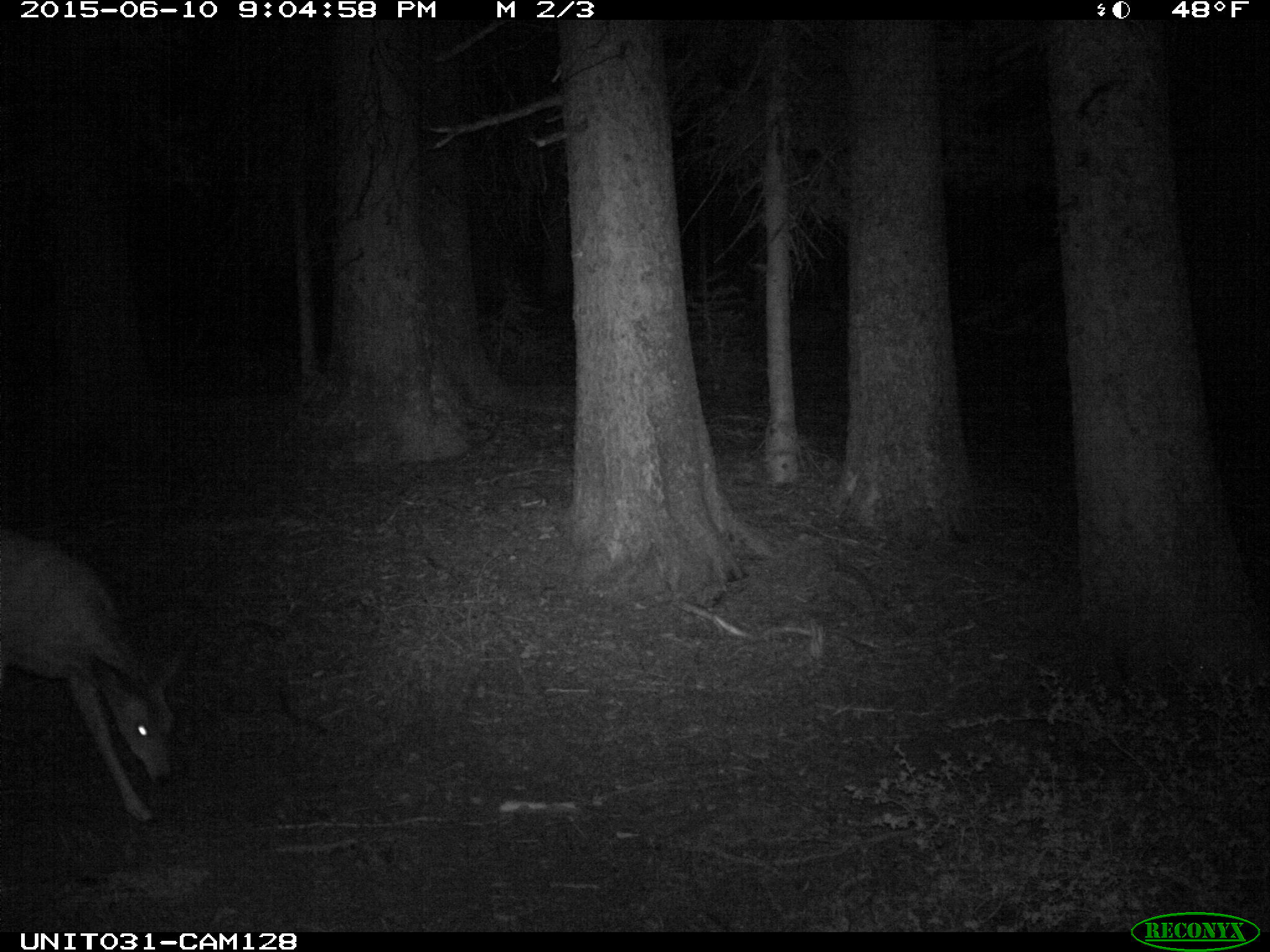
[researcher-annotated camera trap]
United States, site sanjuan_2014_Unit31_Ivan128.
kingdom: Animalia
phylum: Chordata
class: Mammalia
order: Artiodactyla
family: Cervidae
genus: Odocoileus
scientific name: Odocoileus hemionus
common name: mule deer